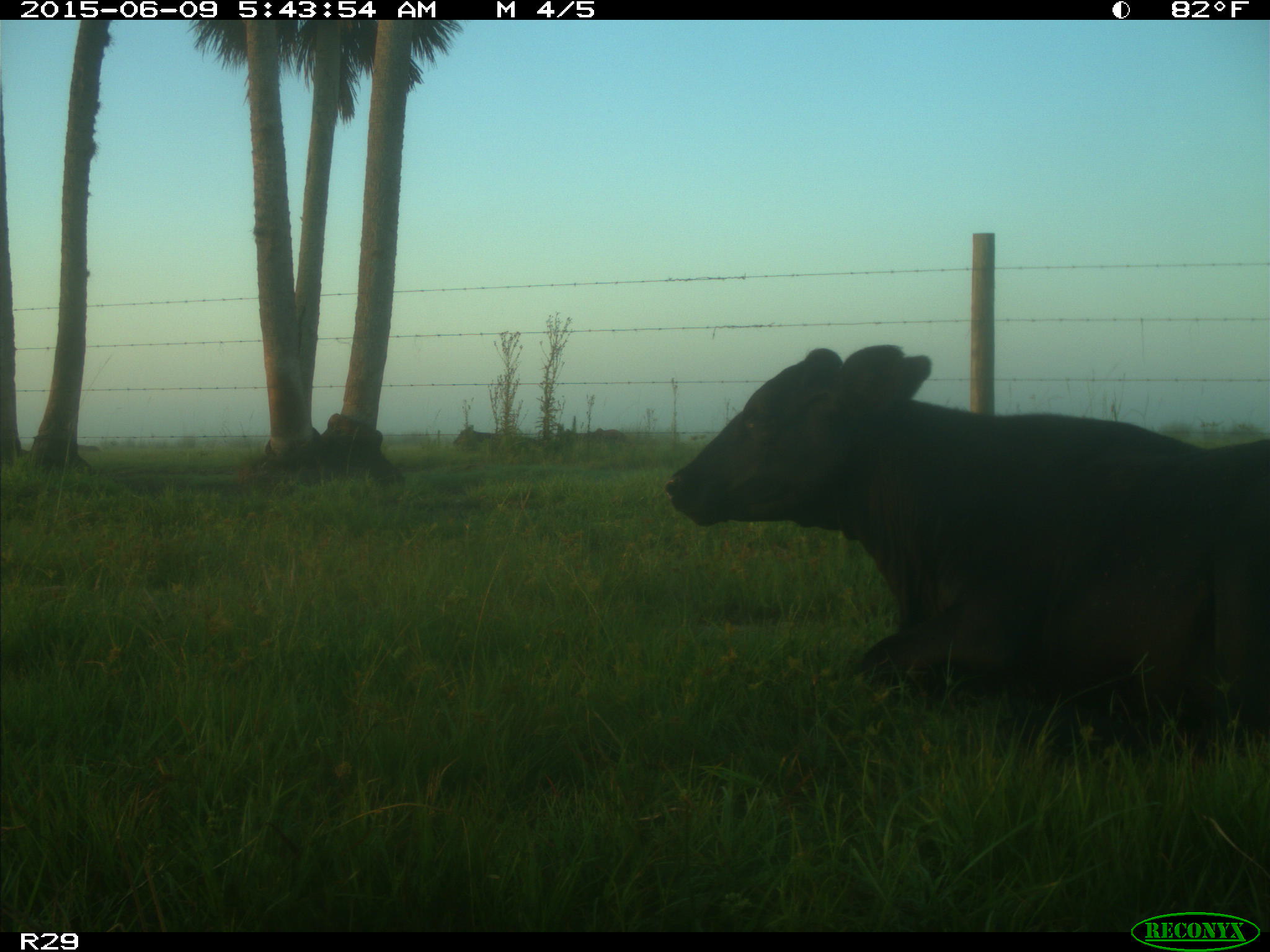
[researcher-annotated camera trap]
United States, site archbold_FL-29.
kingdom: Animalia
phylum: Chordata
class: Mammalia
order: Artiodactyla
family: Bovidae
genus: Bos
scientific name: Bos taurus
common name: domestic cow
Bos taurus (domestic cow).